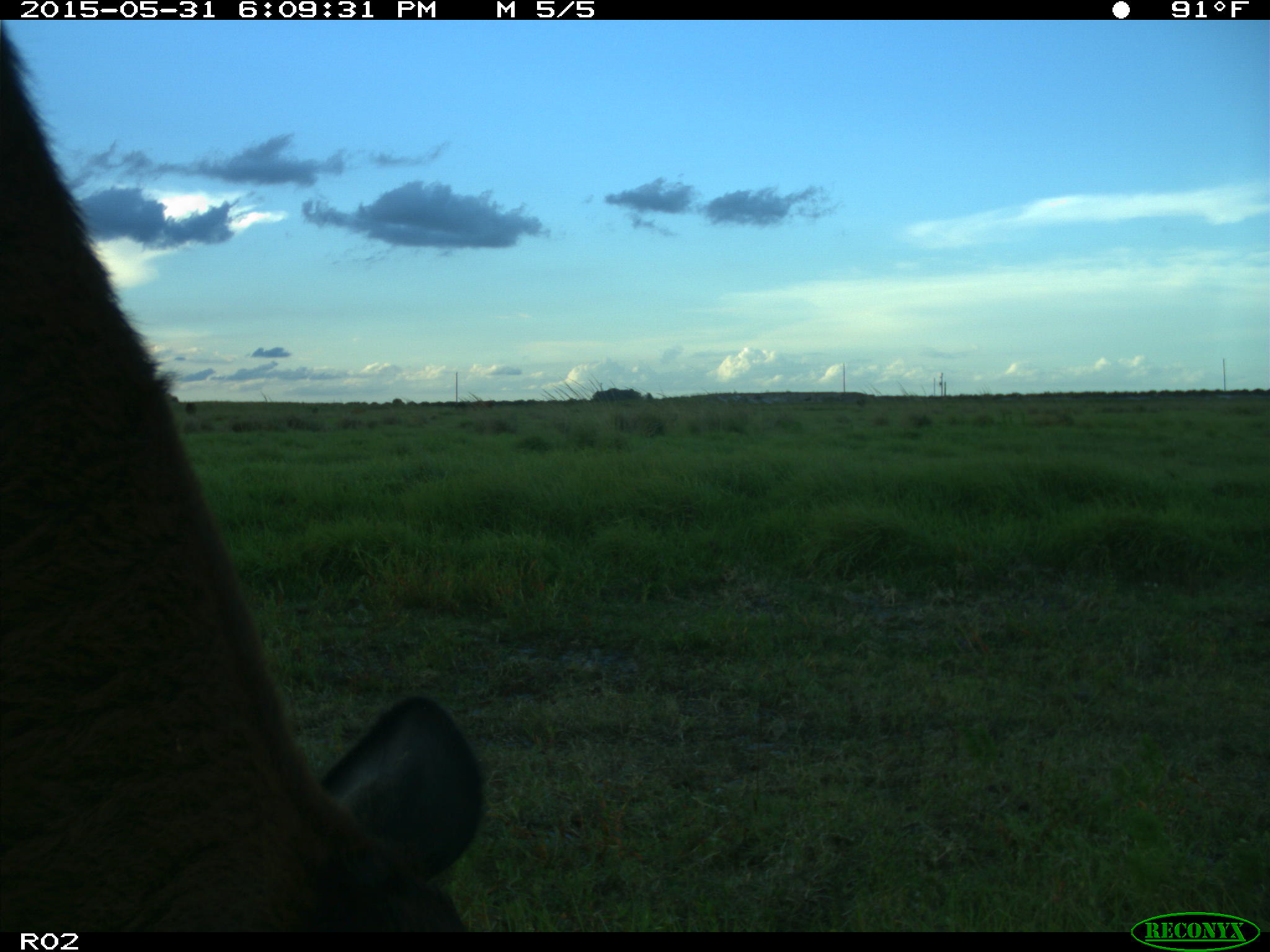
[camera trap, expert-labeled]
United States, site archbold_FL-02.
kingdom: Animalia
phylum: Chordata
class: Mammalia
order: Artiodactyla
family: Bovidae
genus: Bos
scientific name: Bos taurus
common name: domestic cow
Bos taurus (domestic cow).